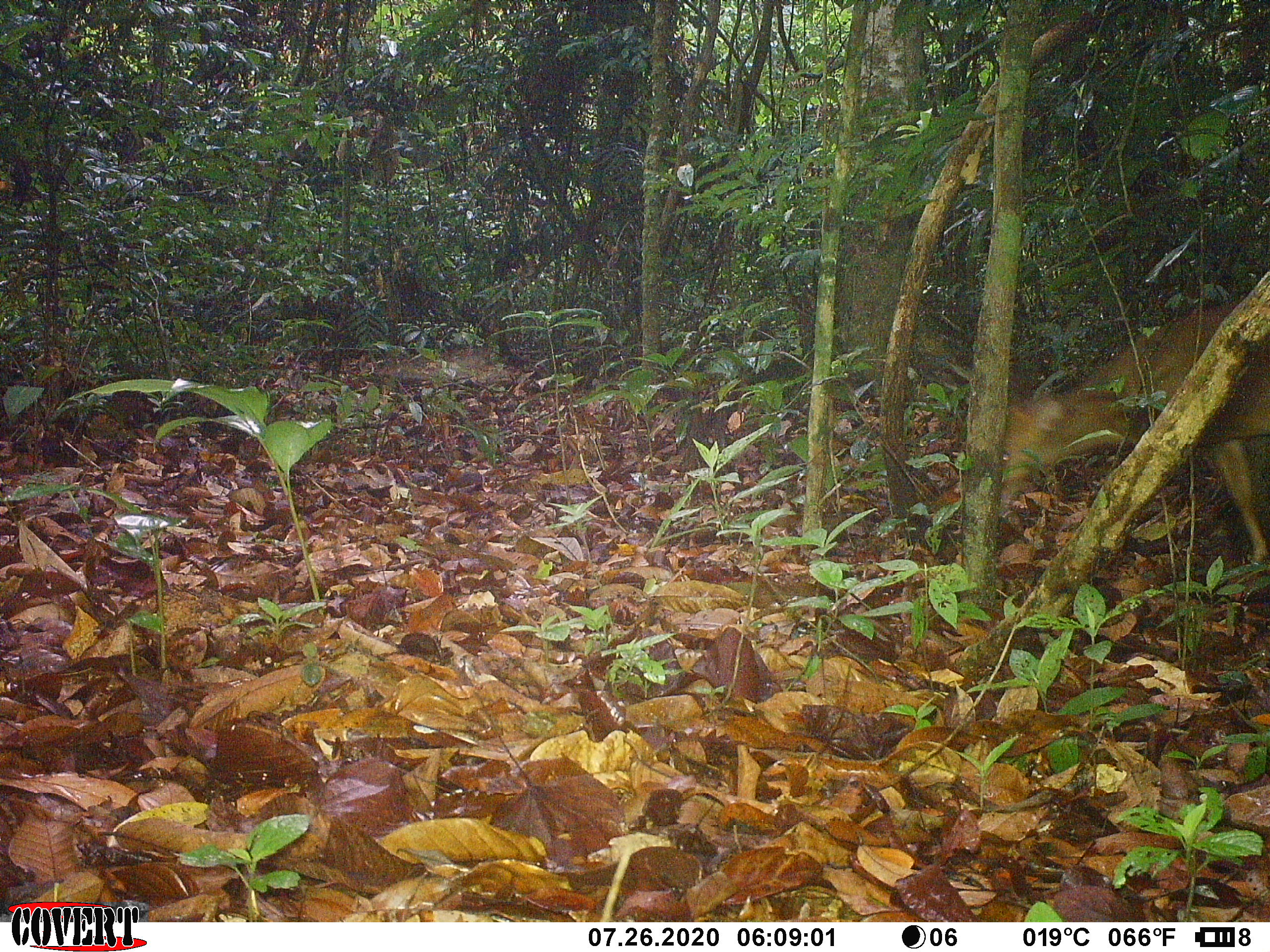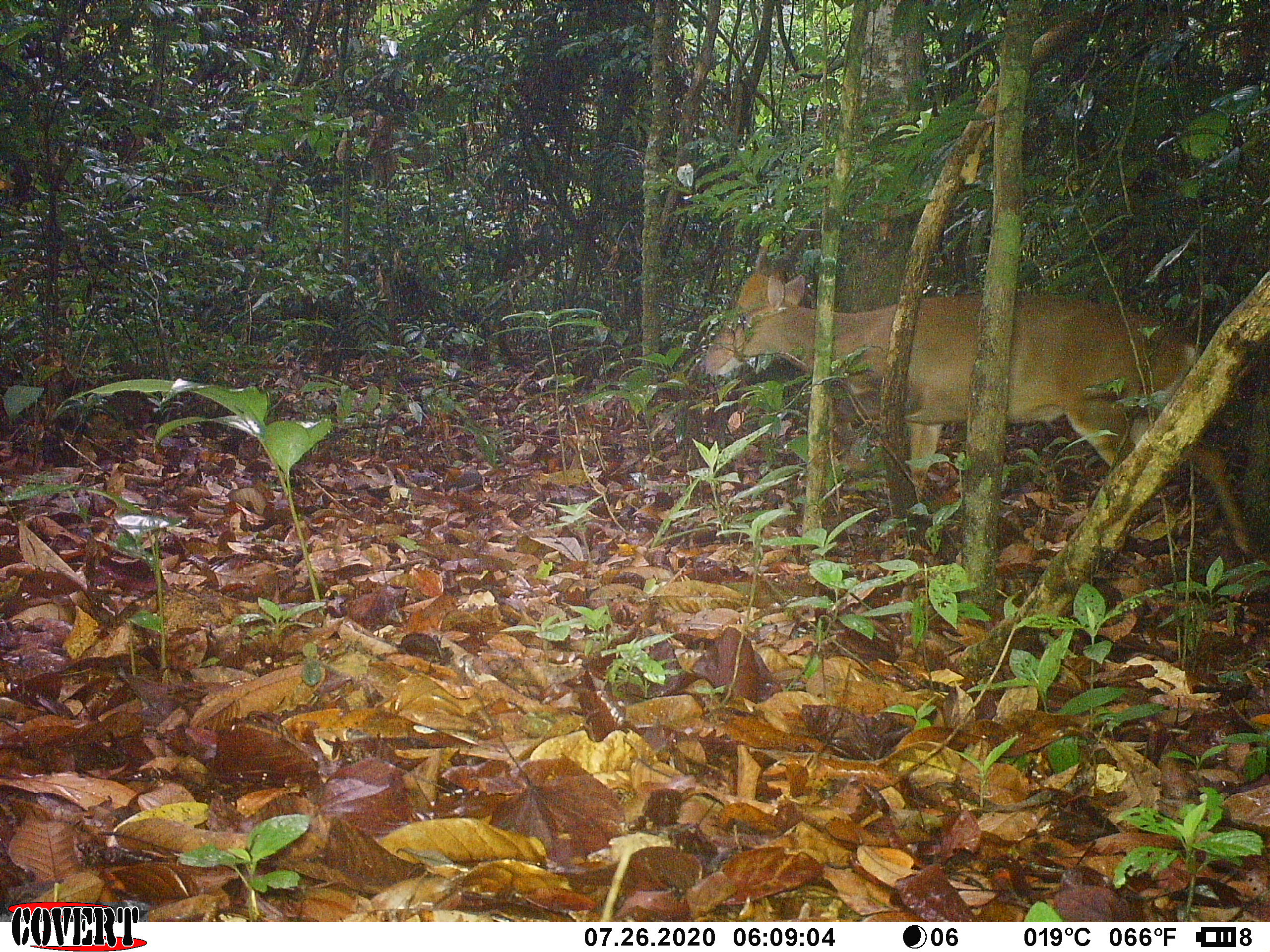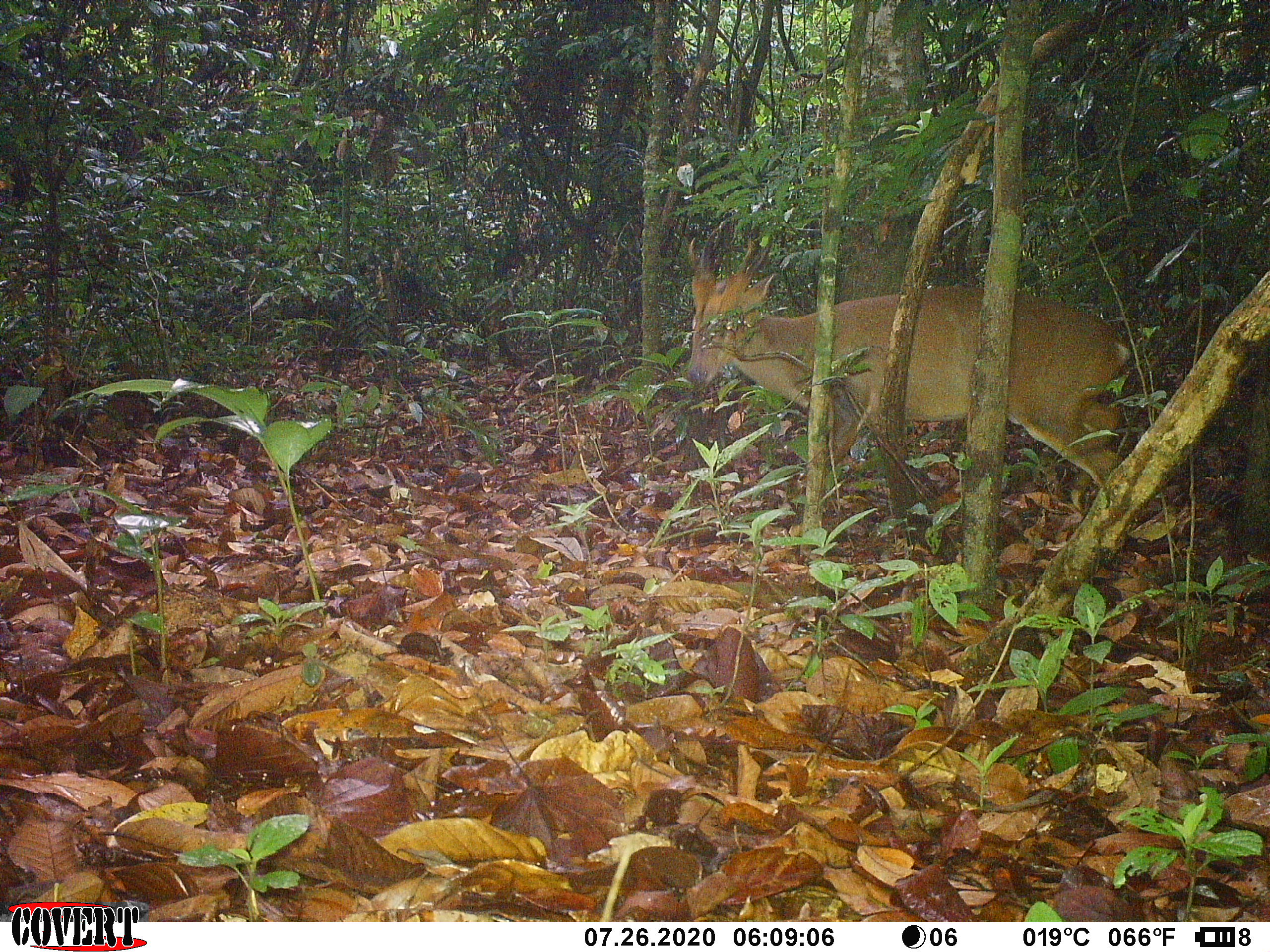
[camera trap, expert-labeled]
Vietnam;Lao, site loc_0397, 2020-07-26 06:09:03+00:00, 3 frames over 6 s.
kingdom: Animalia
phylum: Chordata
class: Mammalia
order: Artiodactyla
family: Cervidae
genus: Muntiacus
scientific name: Muntiacus vuquangensis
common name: large-antlered muntjac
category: large antlered muntjac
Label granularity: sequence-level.